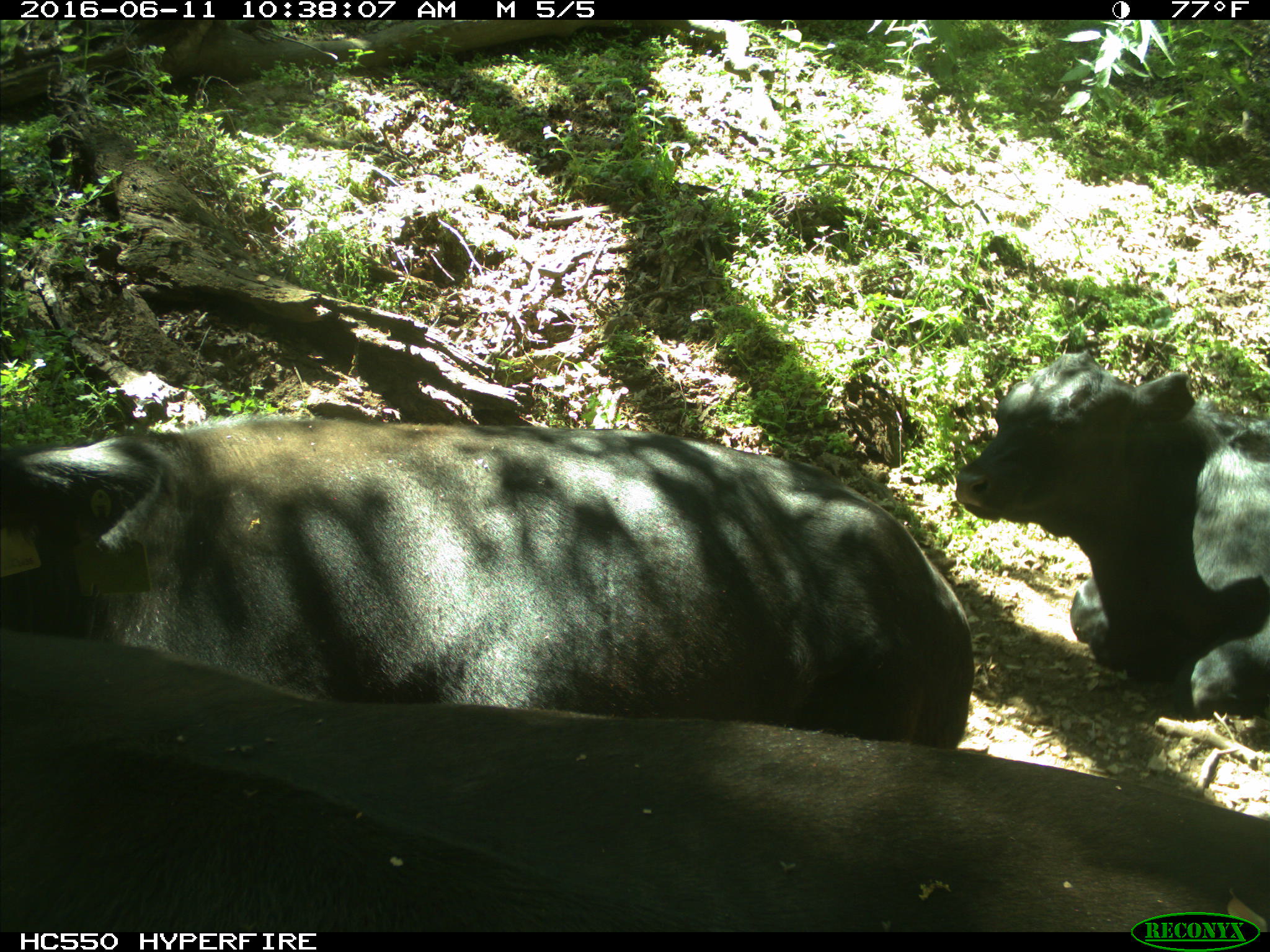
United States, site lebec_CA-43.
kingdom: Animalia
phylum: Chordata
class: Mammalia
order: Artiodactyla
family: Bovidae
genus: Bos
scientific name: Bos taurus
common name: domestic cow